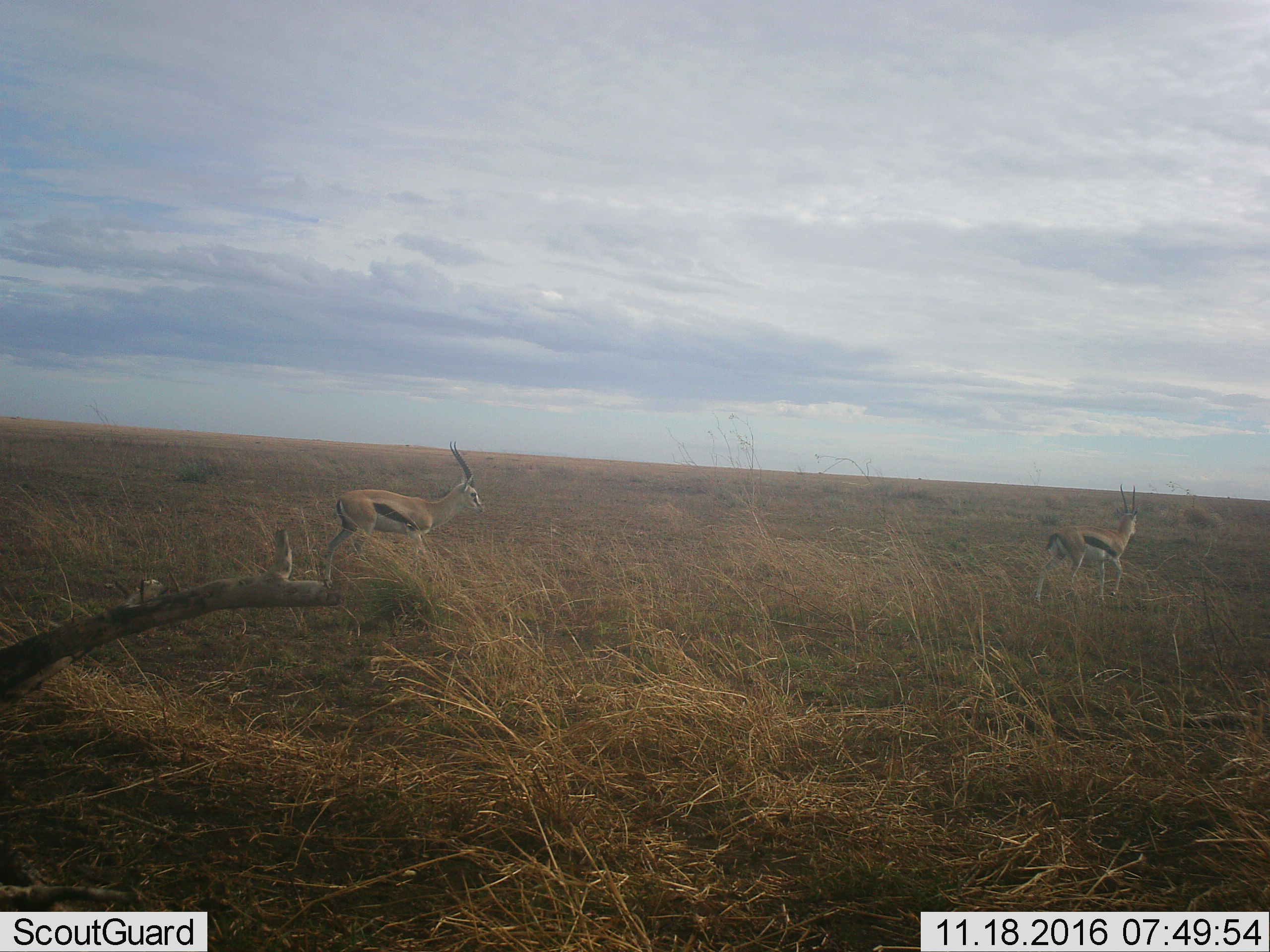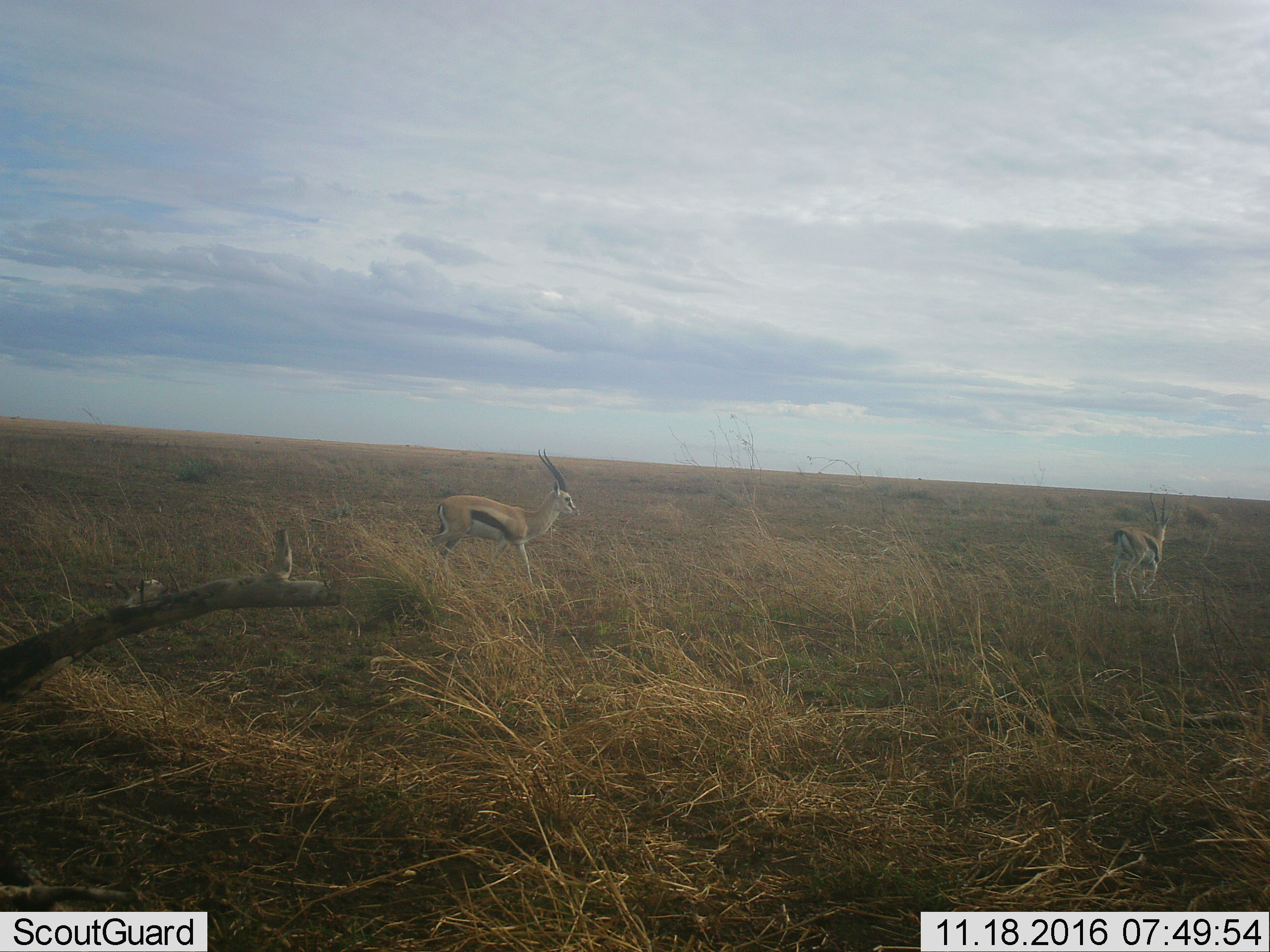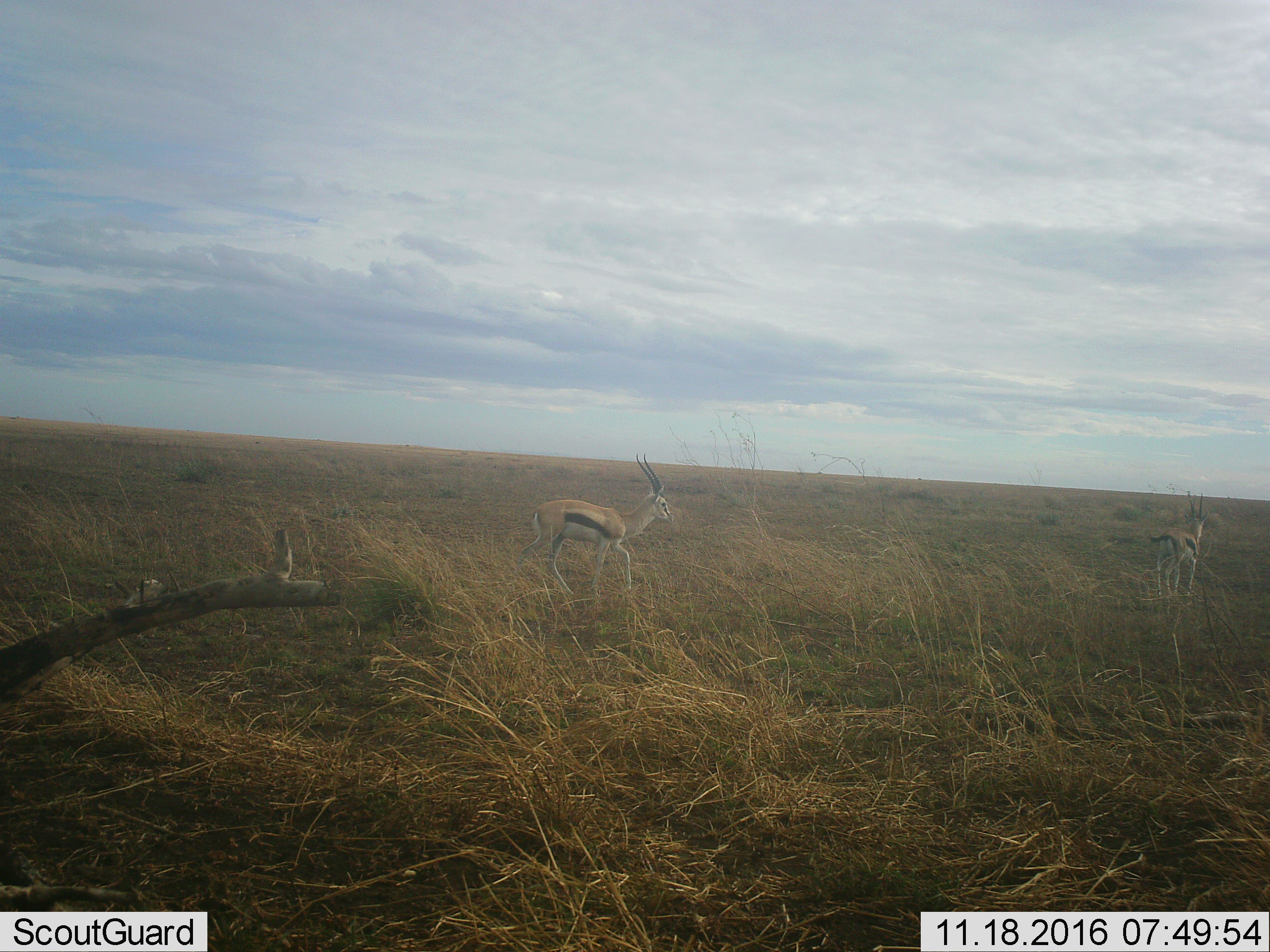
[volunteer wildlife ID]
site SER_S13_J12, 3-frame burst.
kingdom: Animalia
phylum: Chordata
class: Mammalia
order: Artiodactyla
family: Bovidae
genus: Eudorcas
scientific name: Eudorcas thomsonii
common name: thomson's gazelle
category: gazellethomsons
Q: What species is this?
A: Gazellethomsons (thomson's gazelle) (Eudorcas thomsonii).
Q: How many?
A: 2.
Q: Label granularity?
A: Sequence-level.